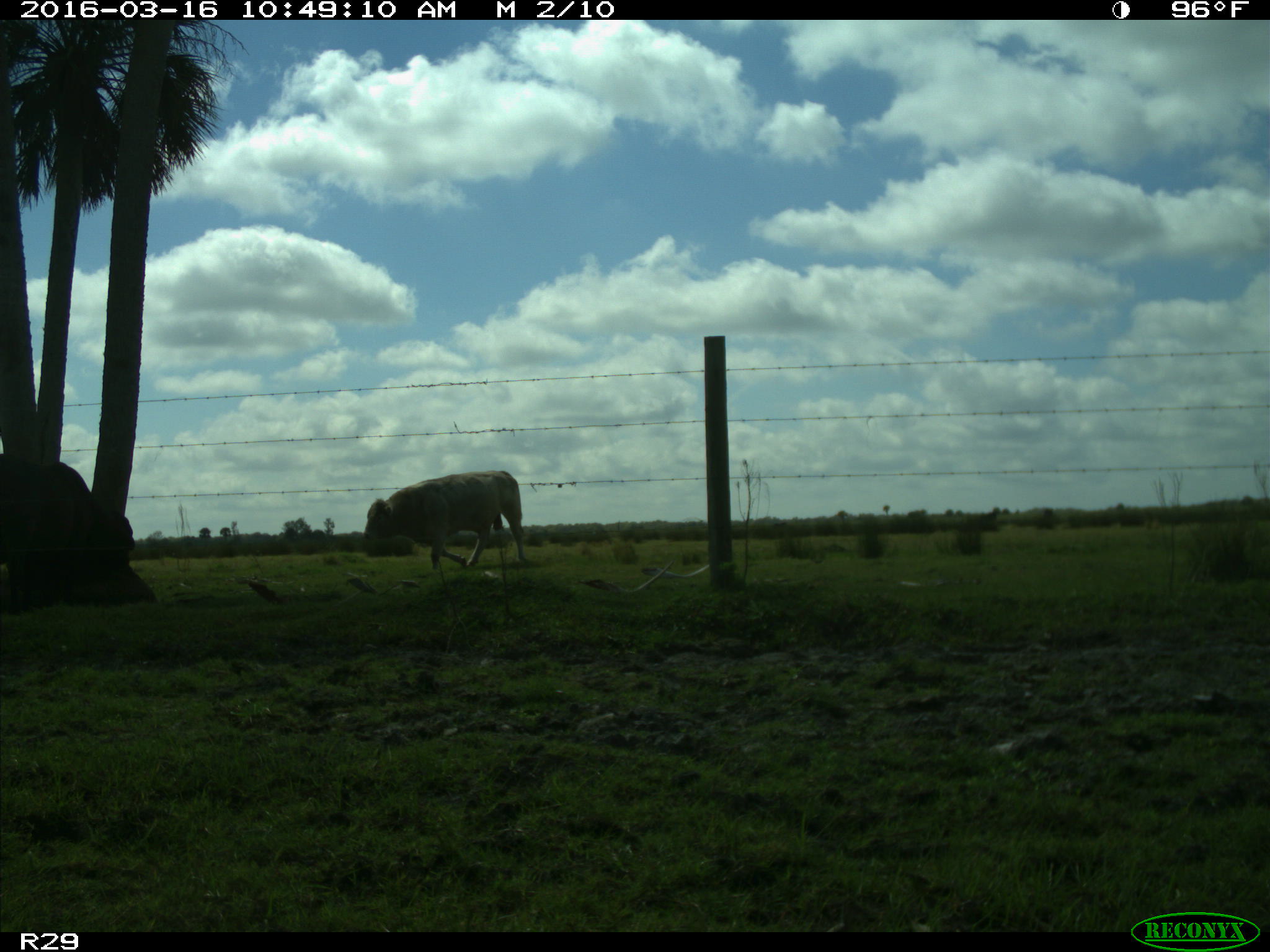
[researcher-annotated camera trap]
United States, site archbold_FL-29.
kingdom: Animalia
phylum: Chordata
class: Mammalia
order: Artiodactyla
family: Bovidae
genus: Bos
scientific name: Bos taurus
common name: domestic cow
Bos taurus (domestic cow).